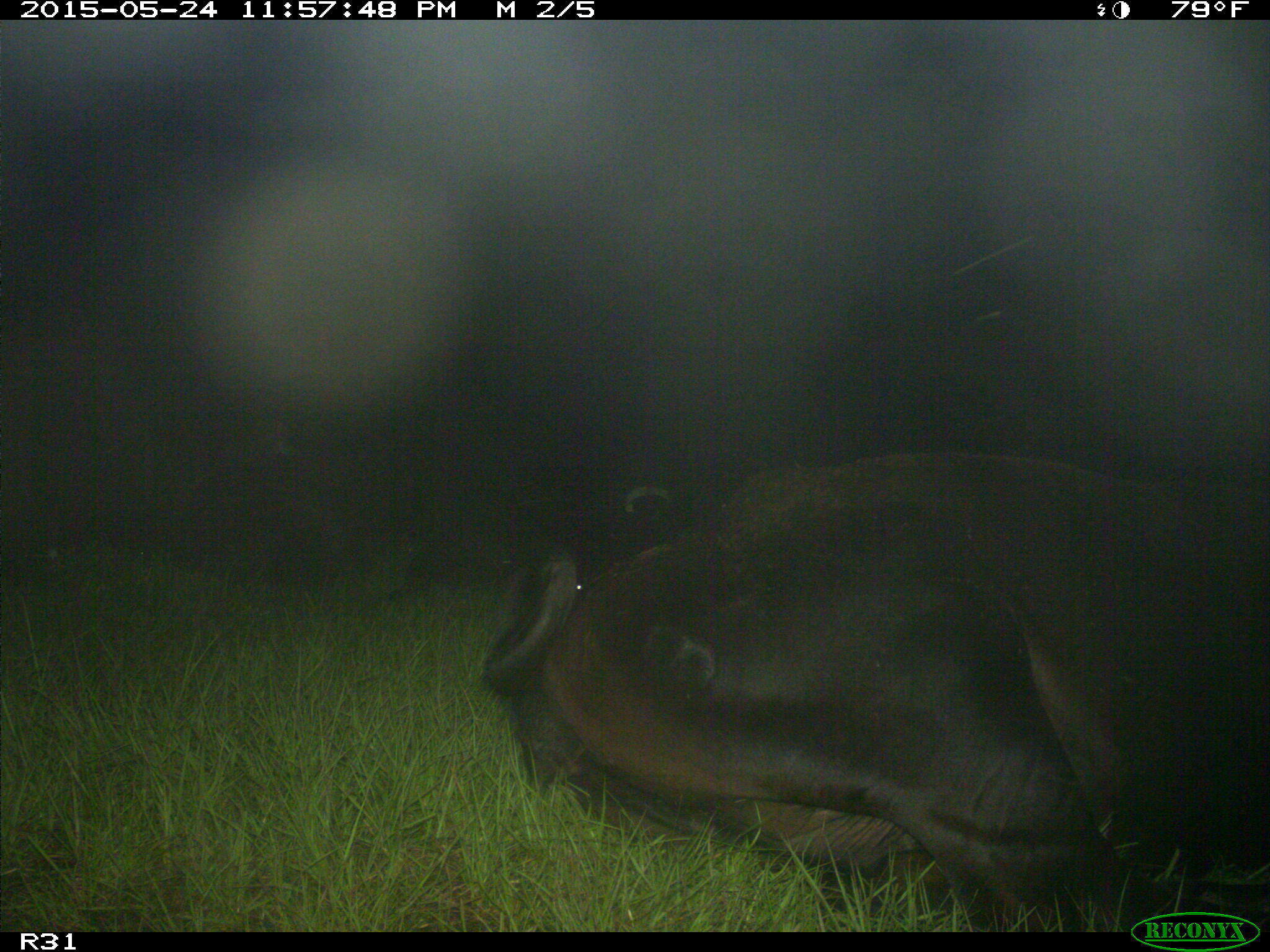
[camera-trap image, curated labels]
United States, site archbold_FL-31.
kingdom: Animalia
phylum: Chordata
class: Mammalia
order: Artiodactyla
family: Bovidae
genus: Bos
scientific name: Bos taurus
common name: domestic cow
Bos taurus (domestic cow).